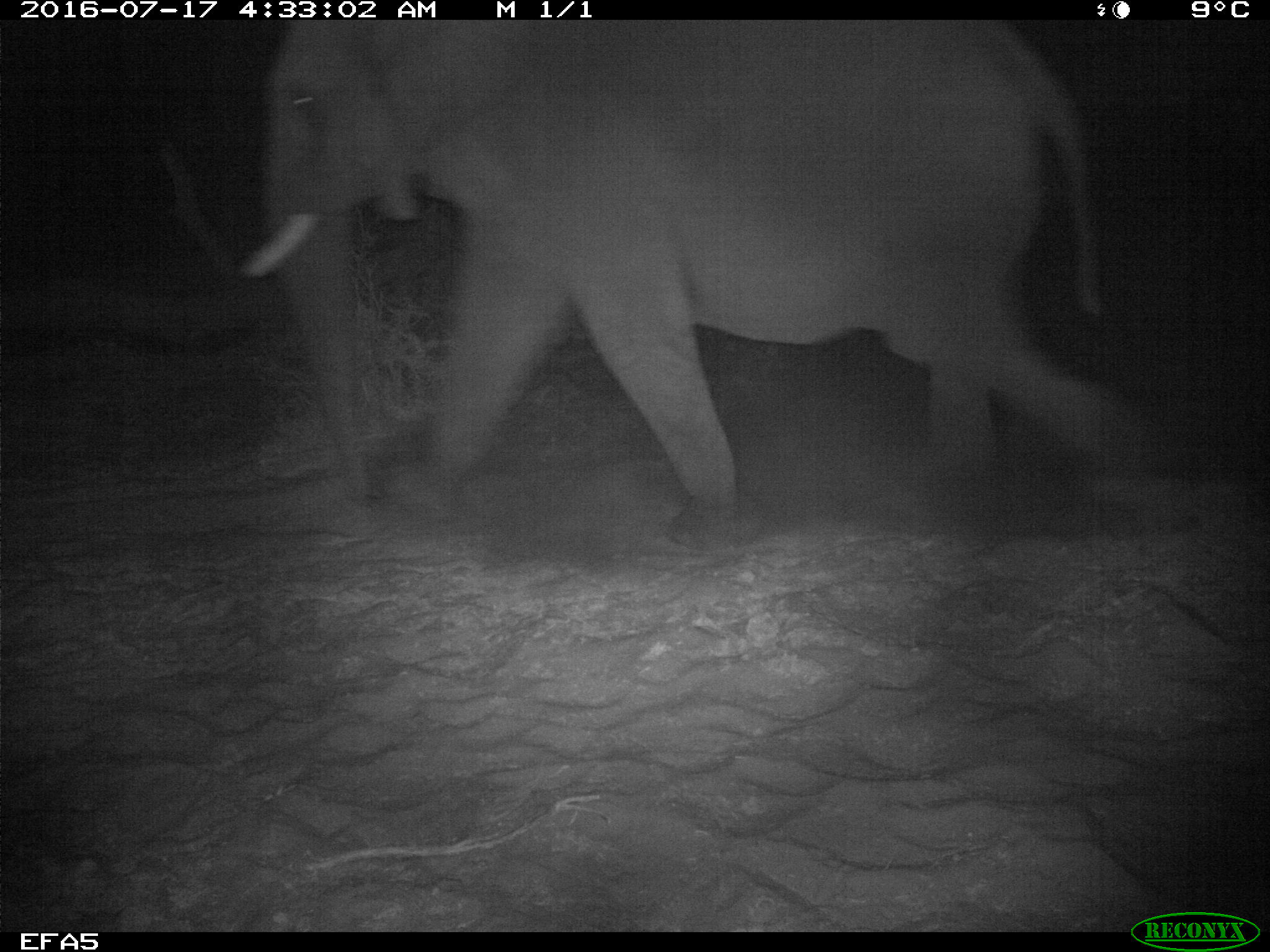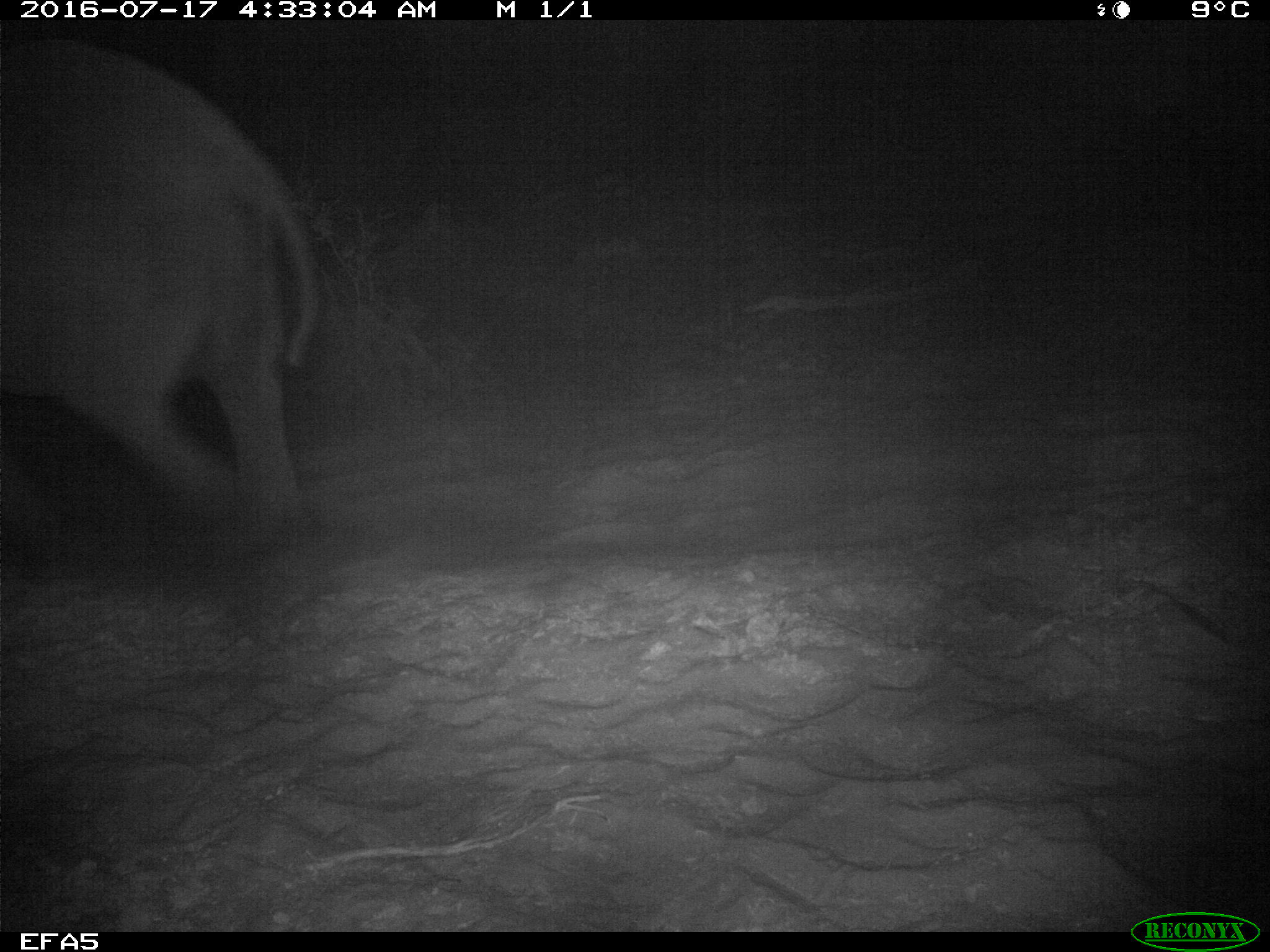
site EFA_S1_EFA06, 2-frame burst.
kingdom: Animalia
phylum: Chordata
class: Mammalia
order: Proboscidea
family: Elephantidae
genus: Loxodonta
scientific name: Loxodonta africana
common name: african bush elephant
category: elephant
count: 1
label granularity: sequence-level